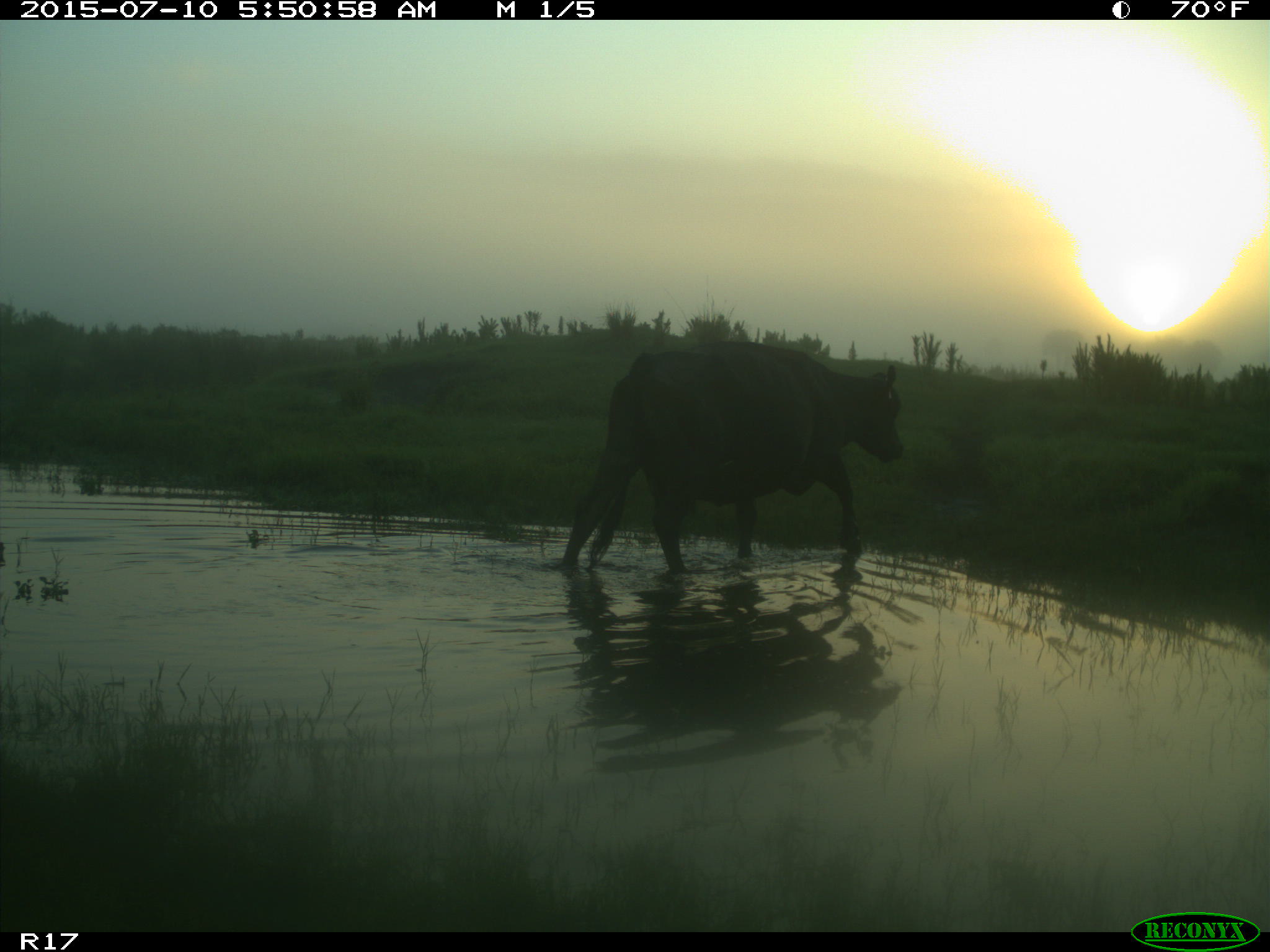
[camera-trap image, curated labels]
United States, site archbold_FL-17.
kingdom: Animalia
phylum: Chordata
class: Mammalia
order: Artiodactyla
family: Bovidae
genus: Bos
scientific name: Bos taurus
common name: domestic cow